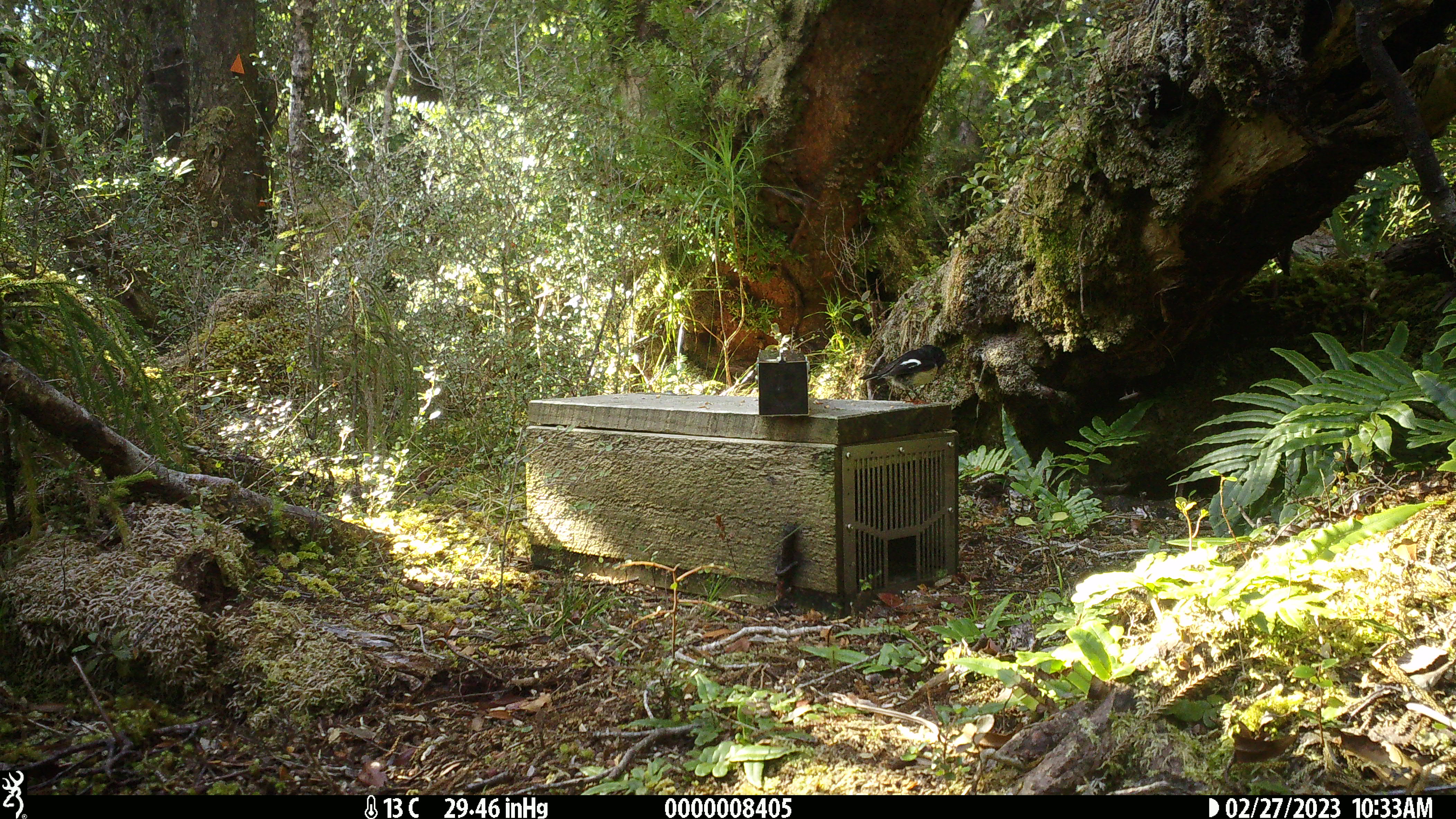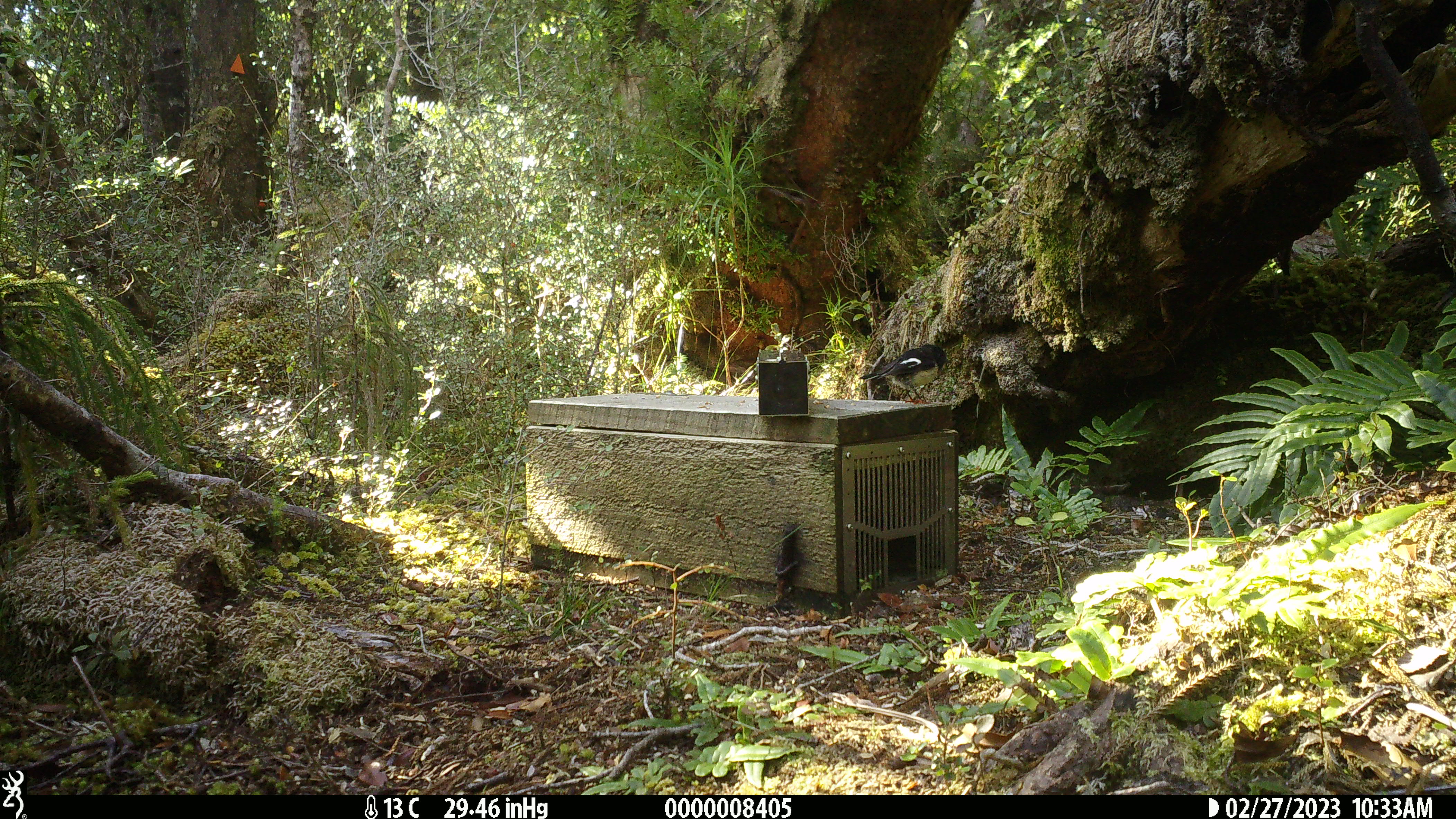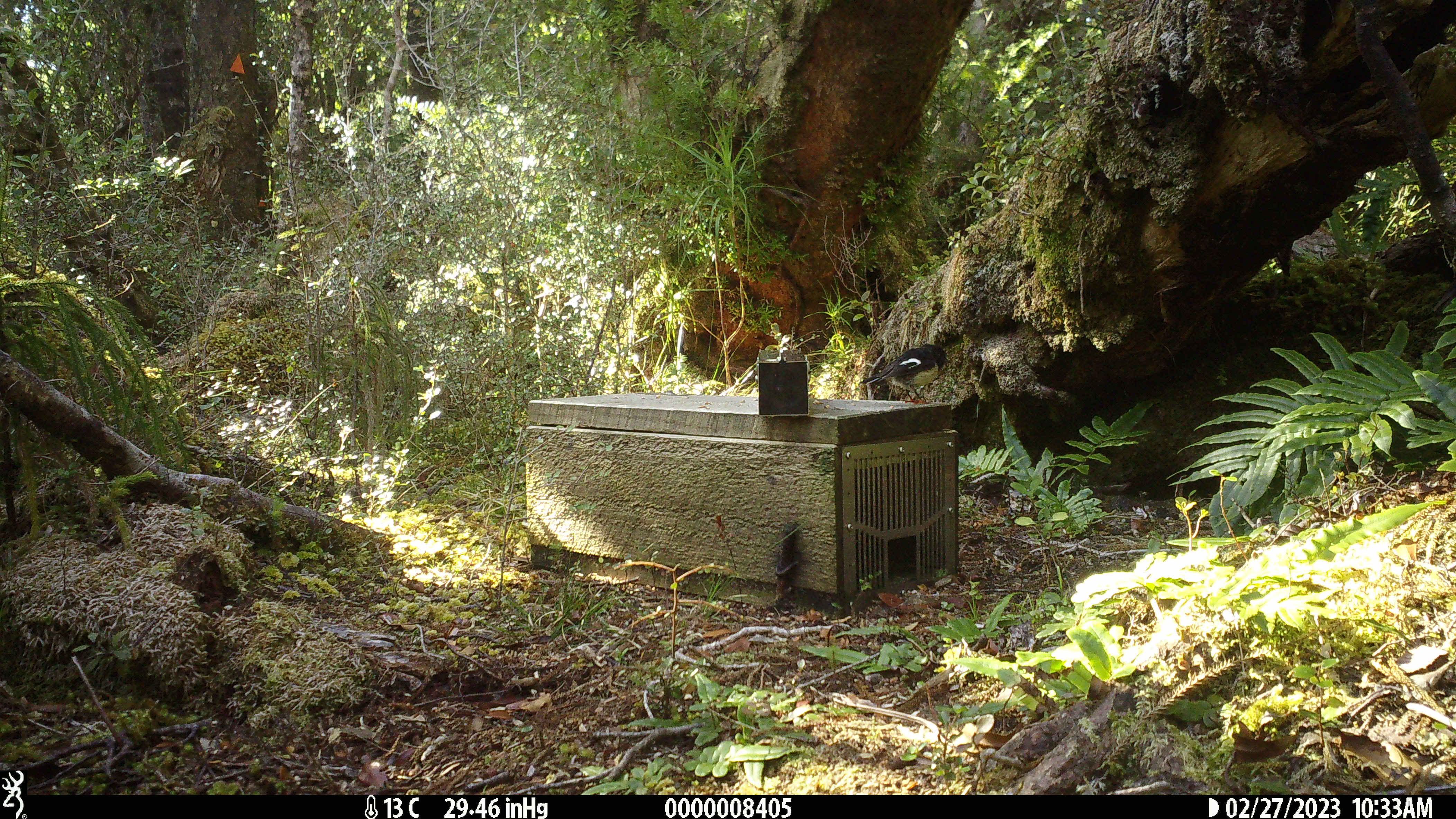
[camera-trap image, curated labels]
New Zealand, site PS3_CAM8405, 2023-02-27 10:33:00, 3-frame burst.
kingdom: Animalia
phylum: Chordata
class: Aves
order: Passeriformes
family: Petroicidae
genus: Petroica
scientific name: Petroica macrocephala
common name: tomtit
Tomtit (Petroica macrocephala).